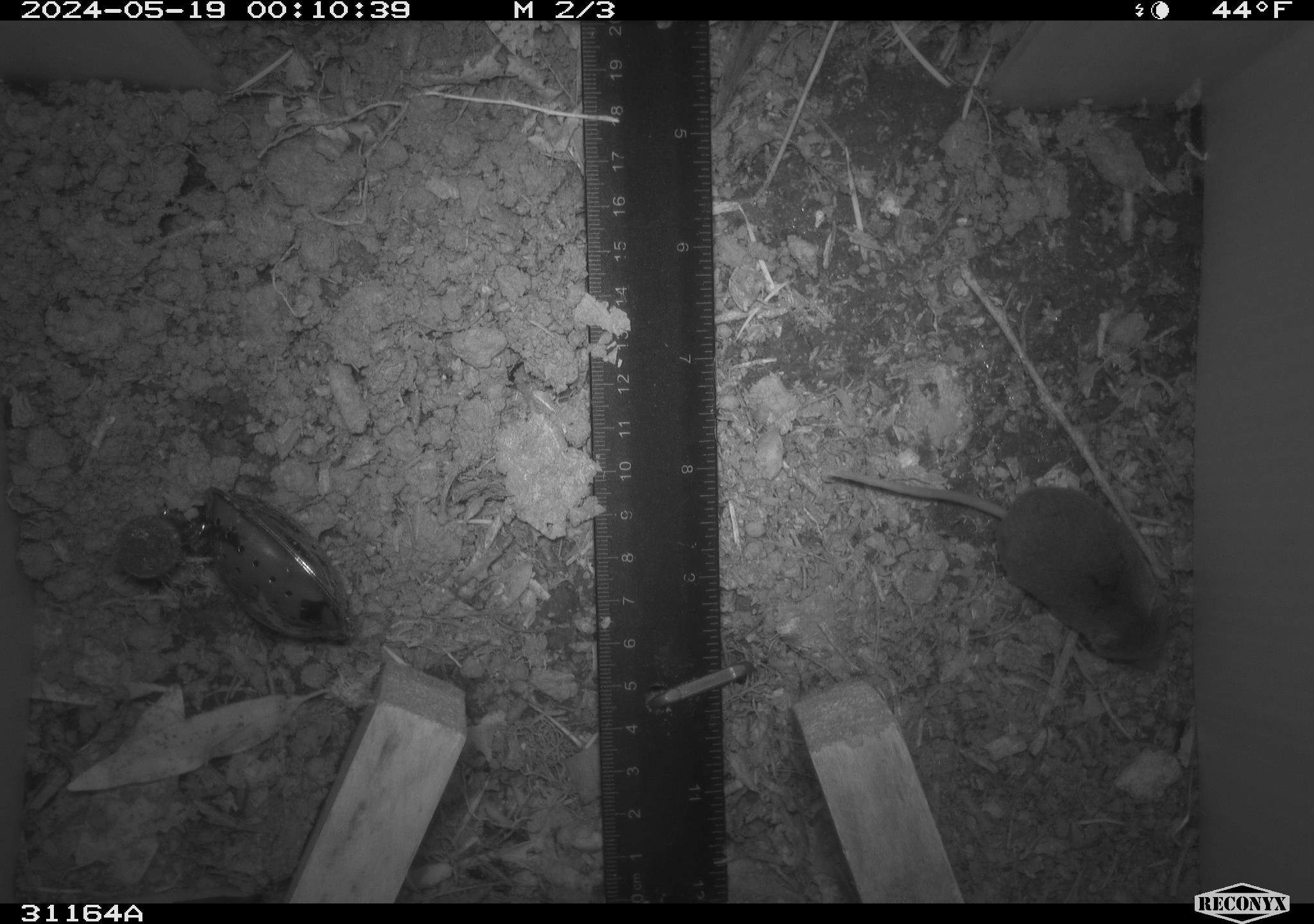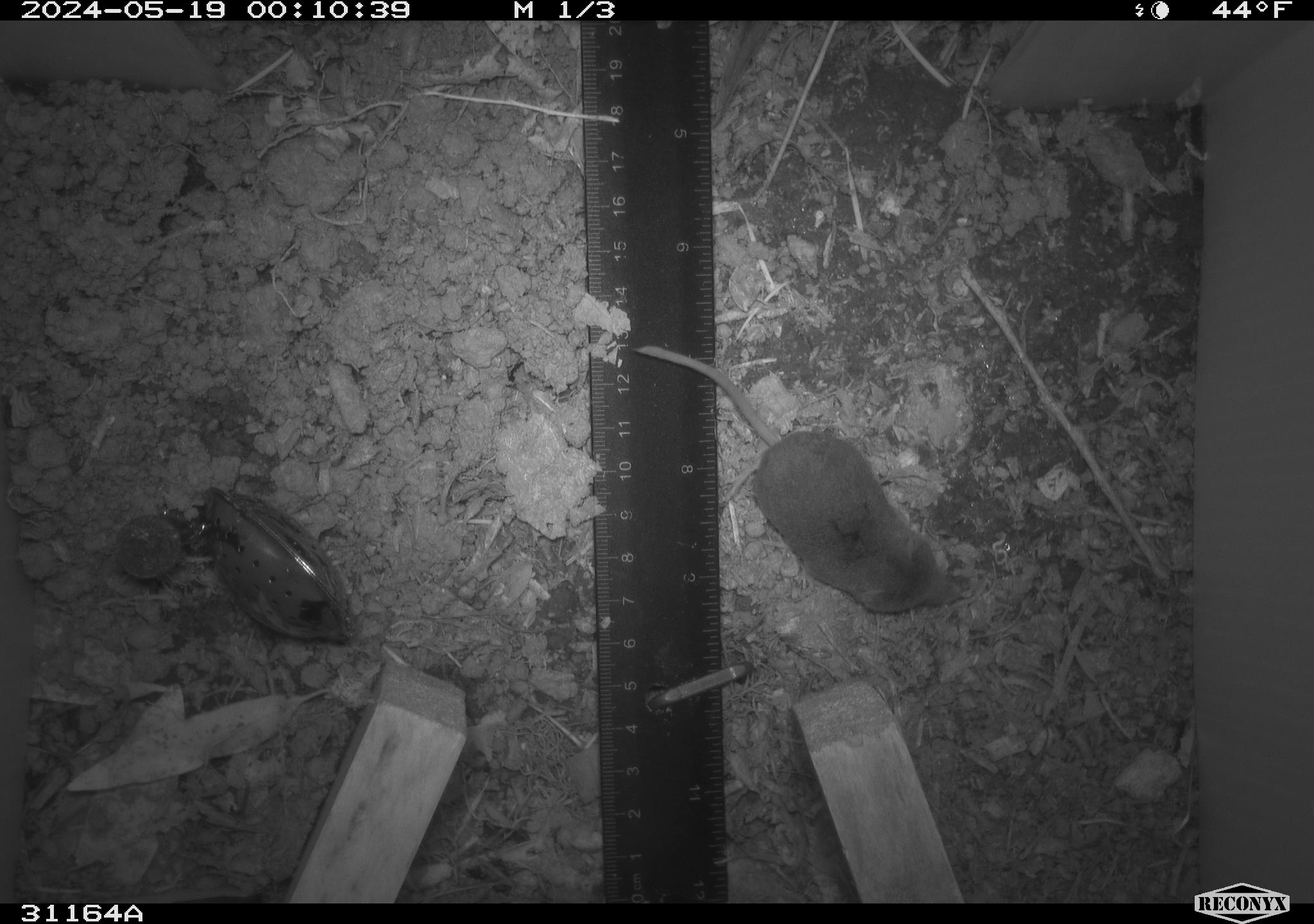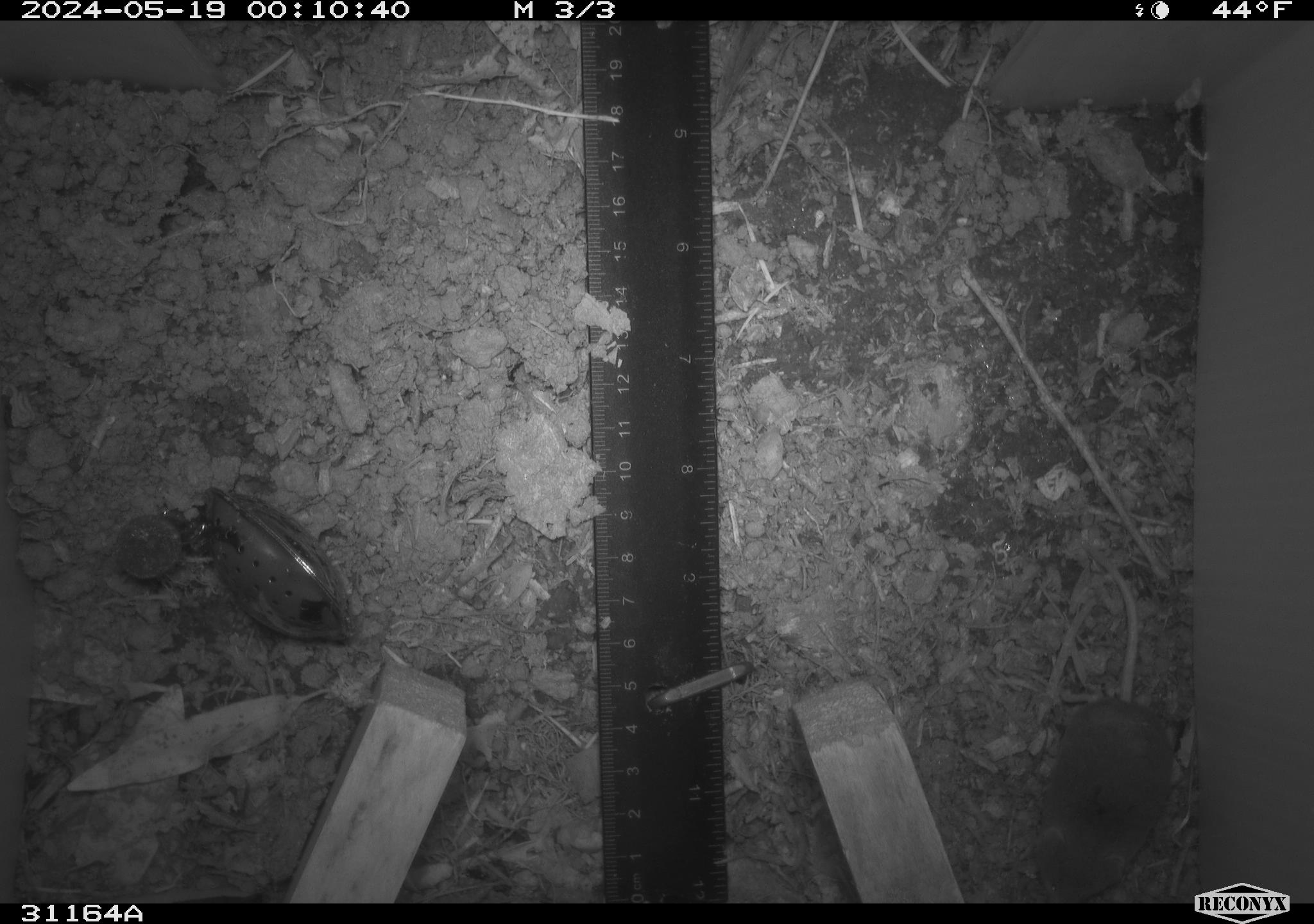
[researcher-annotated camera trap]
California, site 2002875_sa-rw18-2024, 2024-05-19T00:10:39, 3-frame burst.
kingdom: Animalia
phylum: Chordata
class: Mammalia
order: Eulipotyphla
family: Soricidae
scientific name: Soricidae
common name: shrews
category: soricidae family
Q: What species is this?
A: Soricidae family (shrews) (Soricidae).